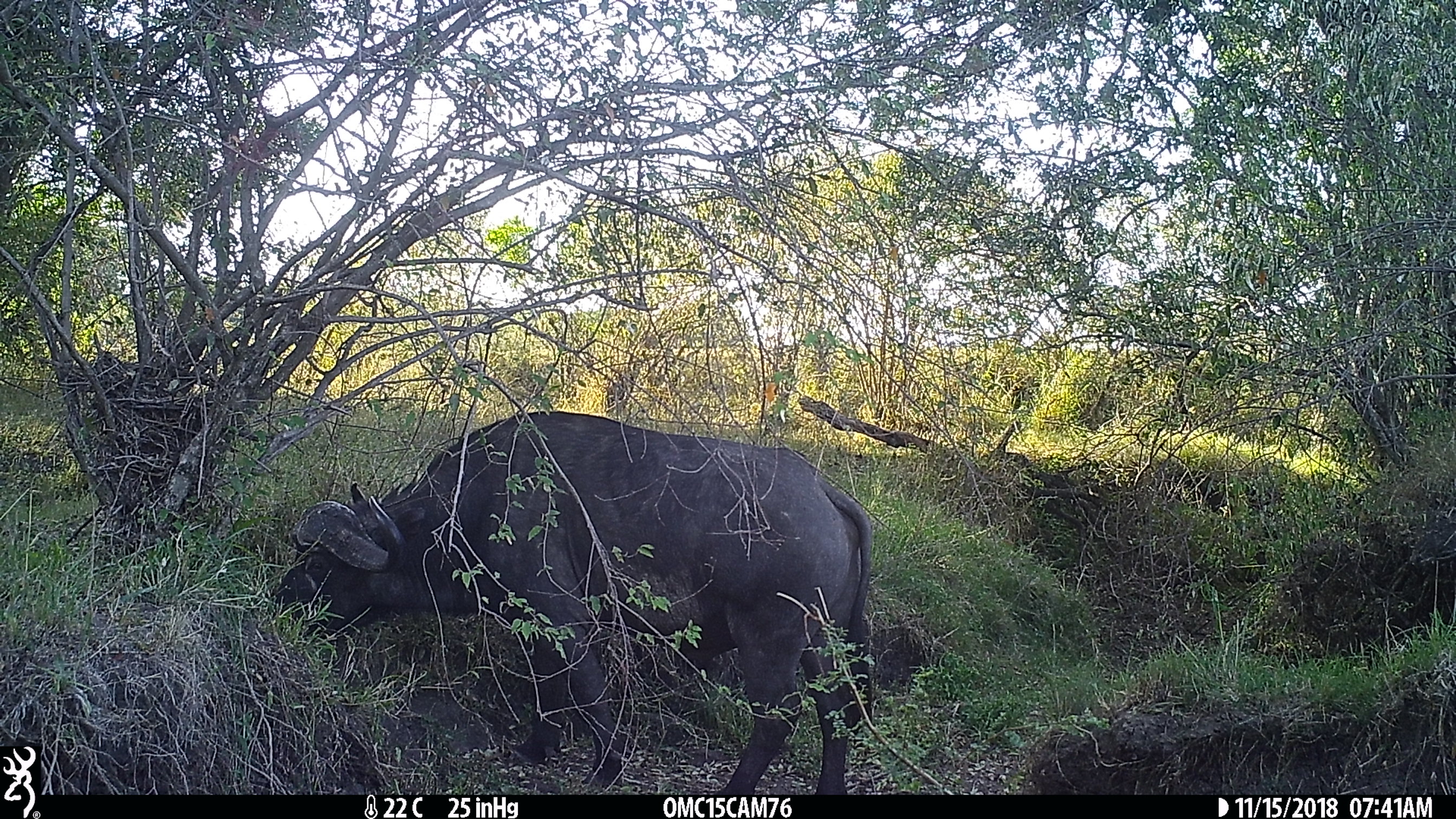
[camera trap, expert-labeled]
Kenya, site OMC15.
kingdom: Animalia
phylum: Chordata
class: Mammalia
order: Artiodactyla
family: Bovidae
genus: Syncerus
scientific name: Syncerus caffer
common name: buffalo